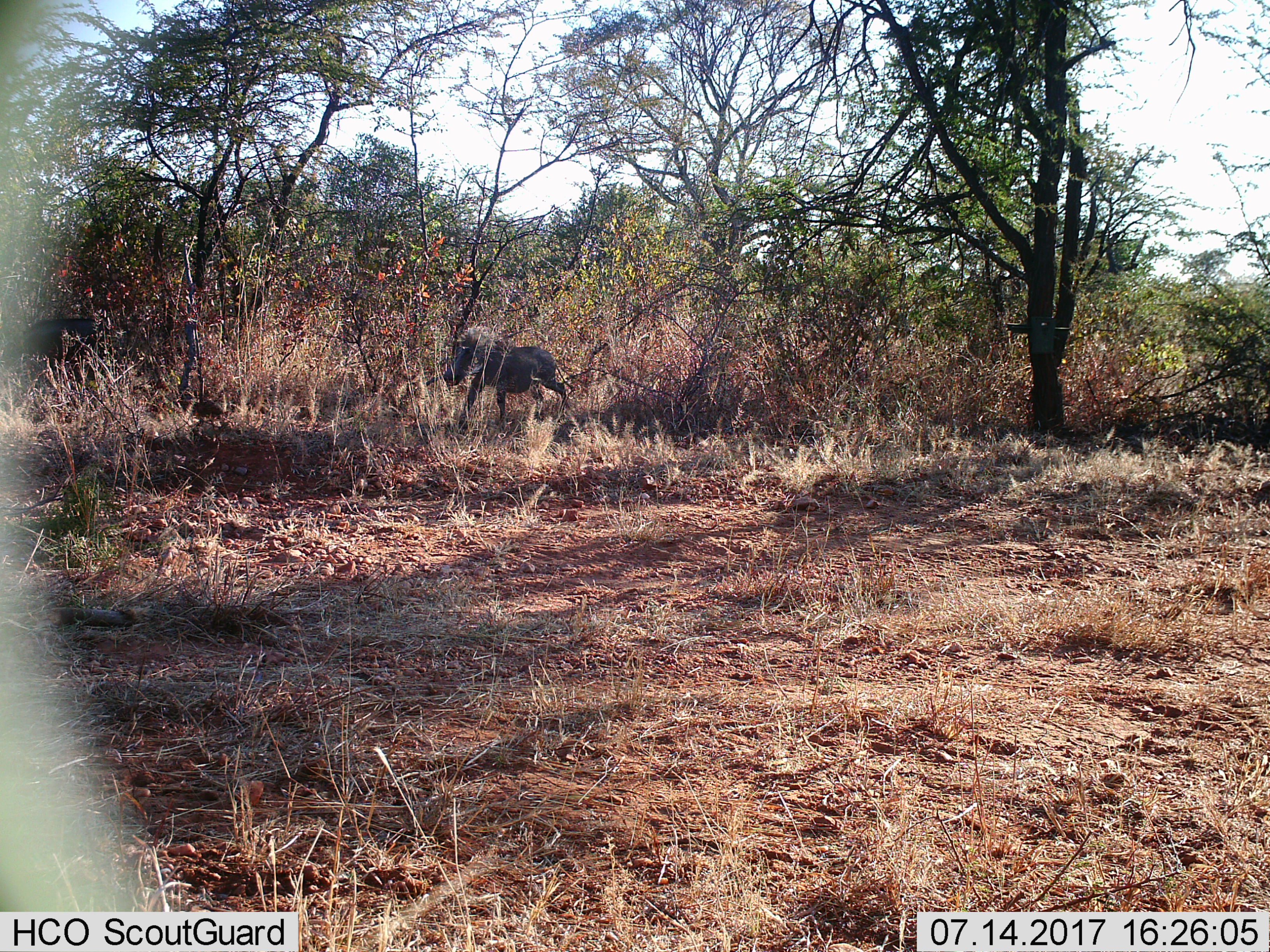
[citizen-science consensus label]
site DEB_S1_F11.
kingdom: Animalia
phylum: Chordata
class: Mammalia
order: Artiodactyla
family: Suidae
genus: Phacochoerus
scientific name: Phacochoerus africanus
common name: warthog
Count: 1.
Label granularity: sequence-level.